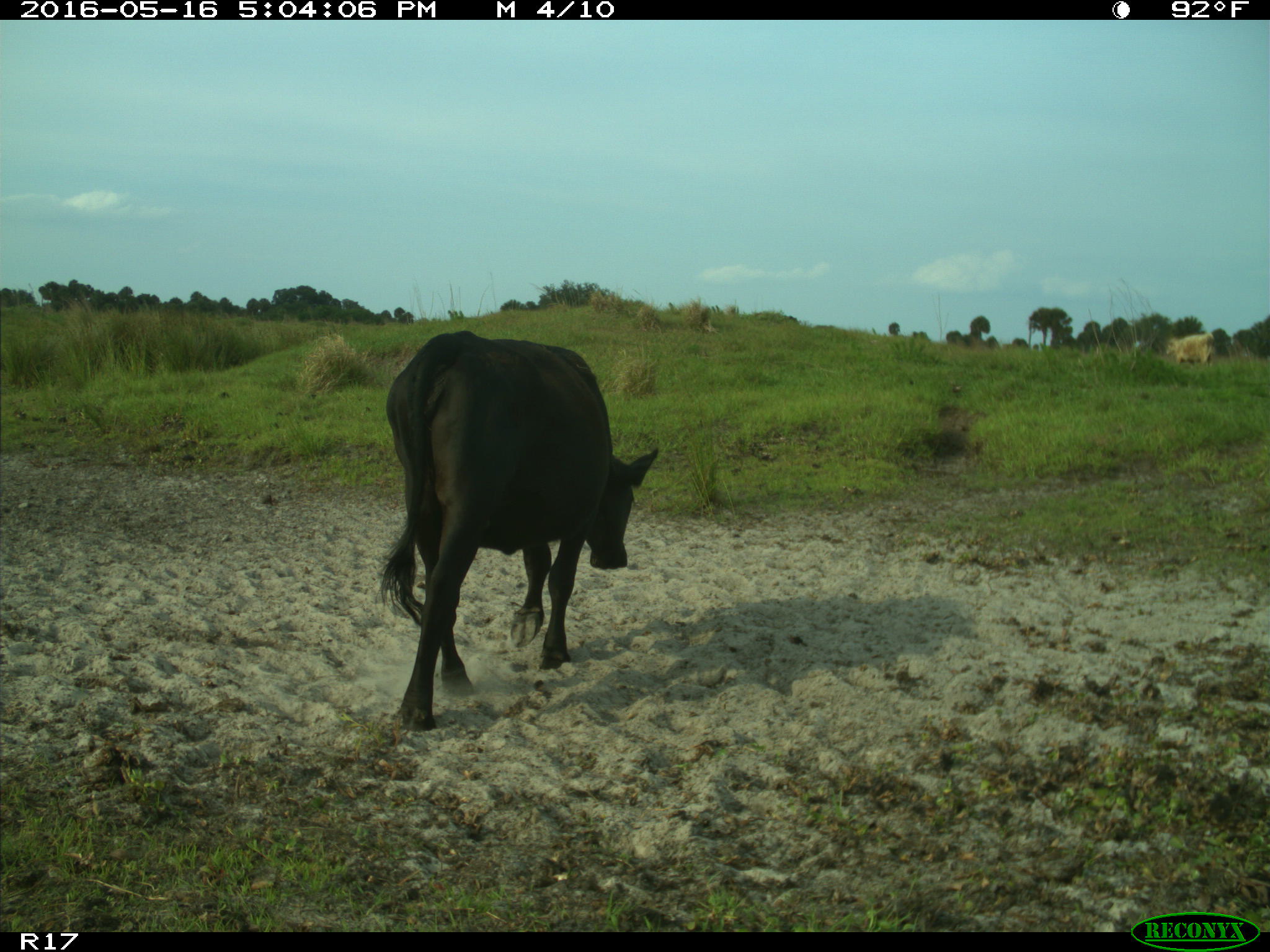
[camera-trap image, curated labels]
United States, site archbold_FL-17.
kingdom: Animalia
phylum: Chordata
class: Mammalia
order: Artiodactyla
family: Bovidae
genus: Bos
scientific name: Bos taurus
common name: domestic cow